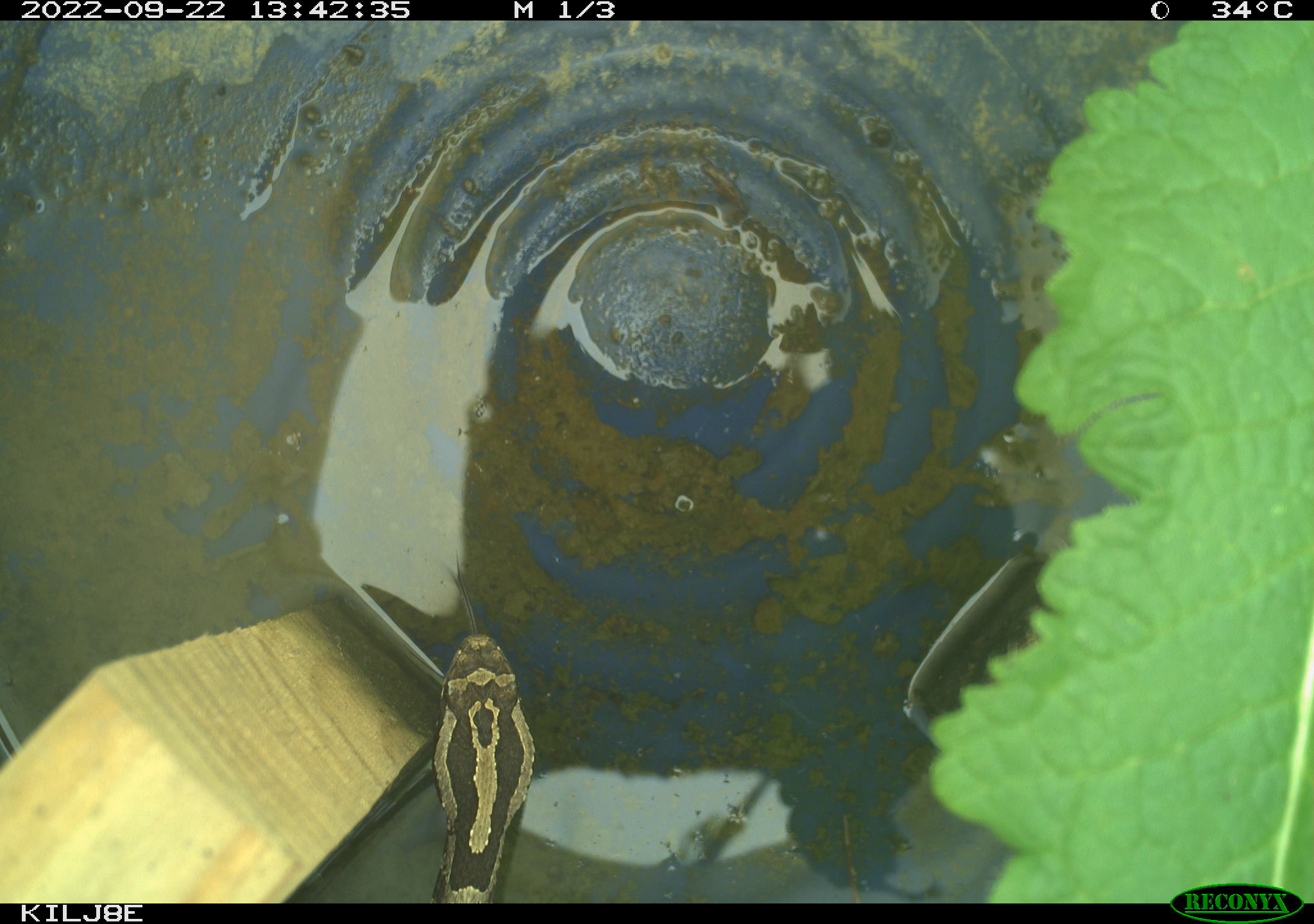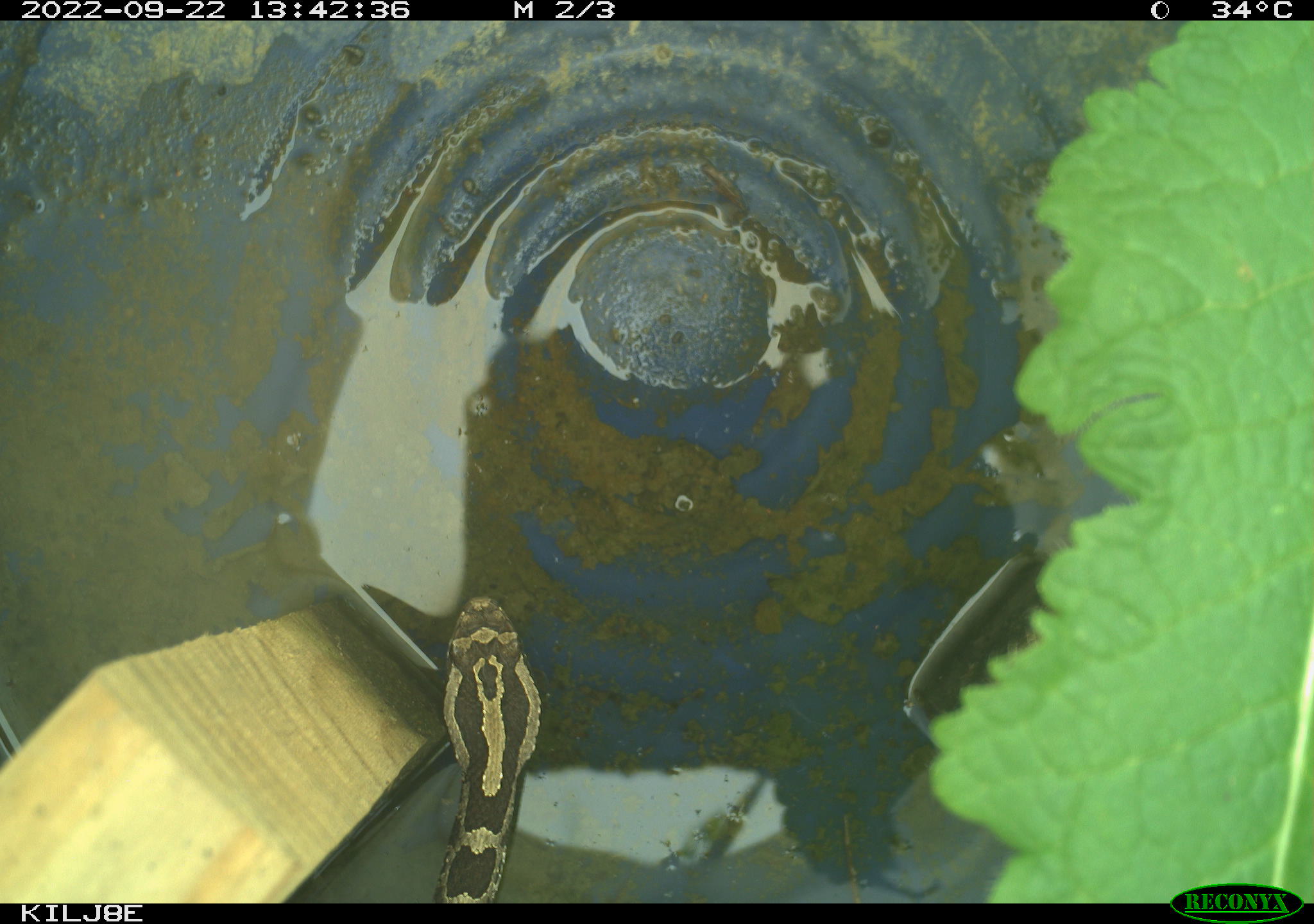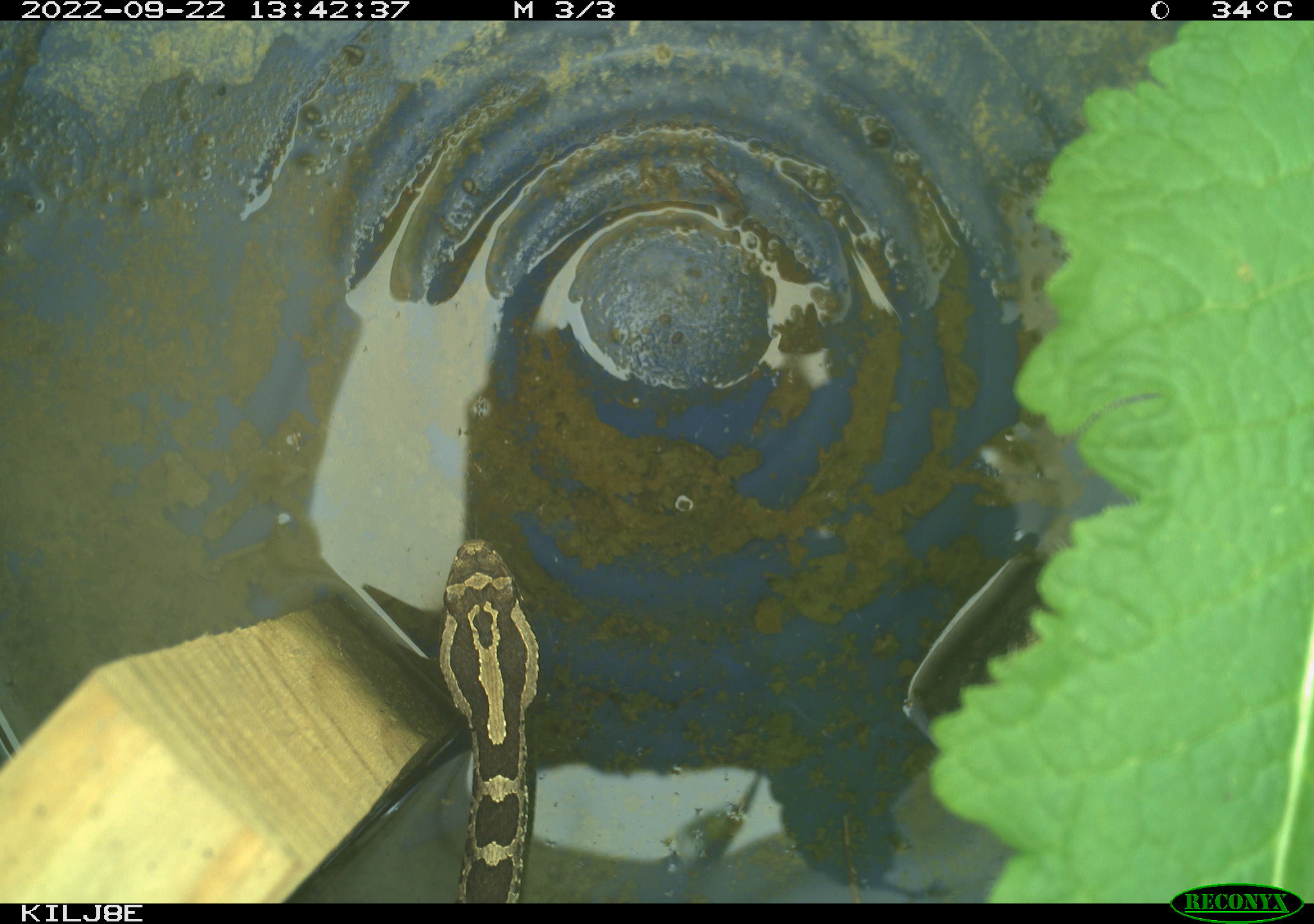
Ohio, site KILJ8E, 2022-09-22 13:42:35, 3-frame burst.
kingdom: Animalia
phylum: Chordata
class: Reptilia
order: Squamata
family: Viperidae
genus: Sistrurus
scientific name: Sistrurus catenatus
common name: eastern massasauga